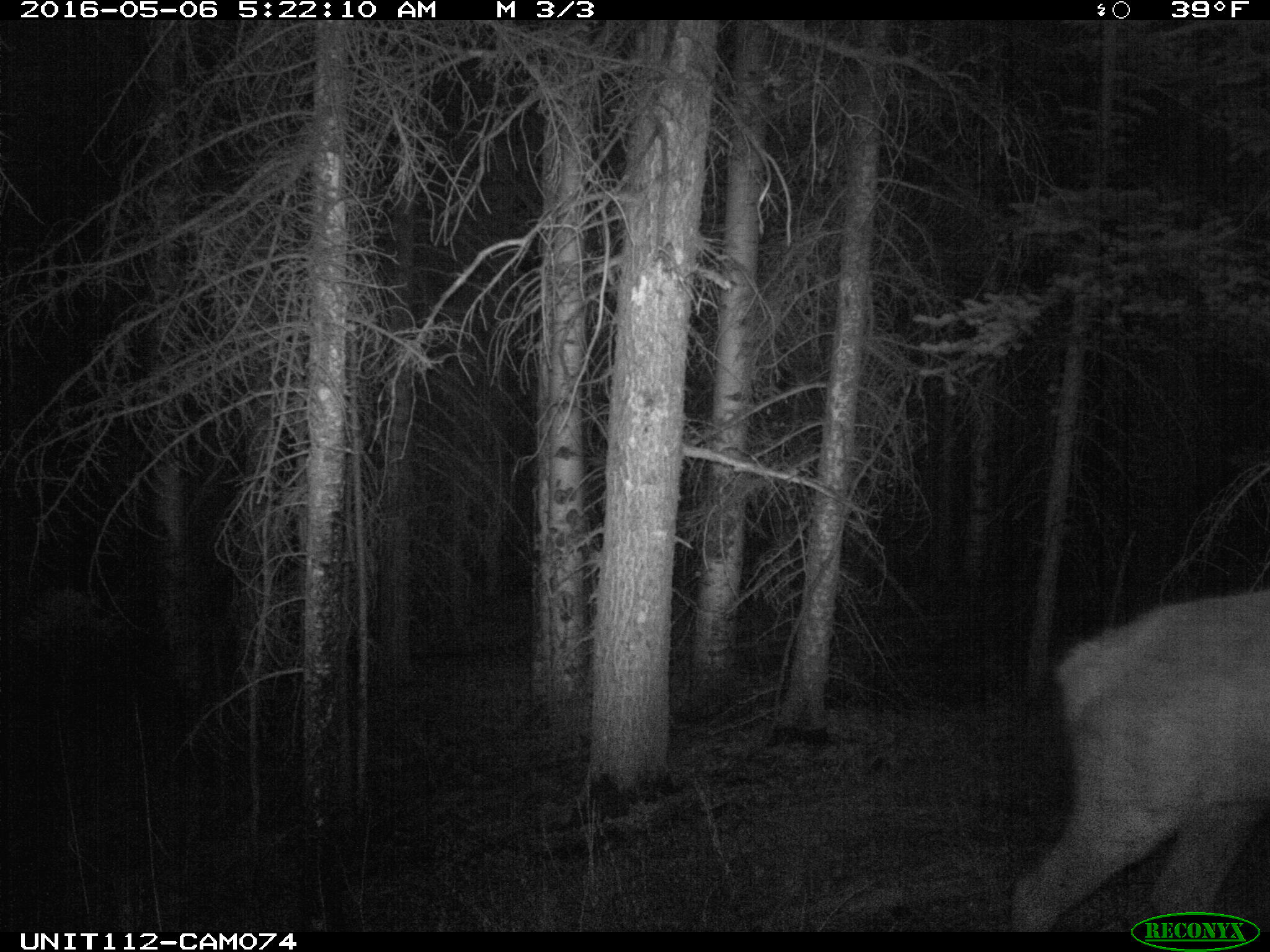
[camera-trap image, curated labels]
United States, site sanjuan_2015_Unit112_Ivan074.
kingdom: Animalia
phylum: Chordata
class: Mammalia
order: Artiodactyla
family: Cervidae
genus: Cervus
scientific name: Cervus elaphus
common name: red deer